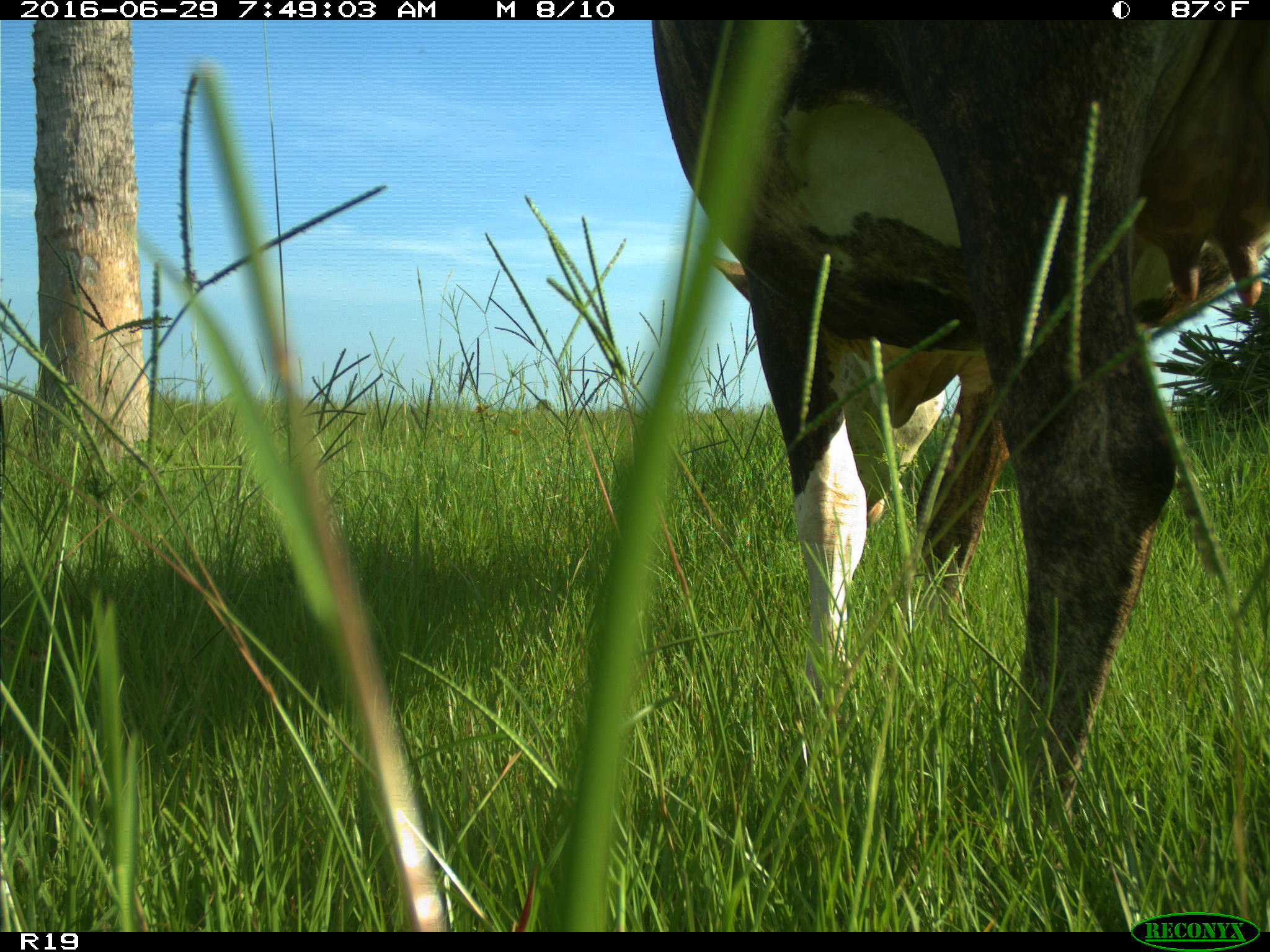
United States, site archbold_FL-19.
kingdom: Animalia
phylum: Chordata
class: Mammalia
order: Artiodactyla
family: Bovidae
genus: Bos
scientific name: Bos taurus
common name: domestic cow